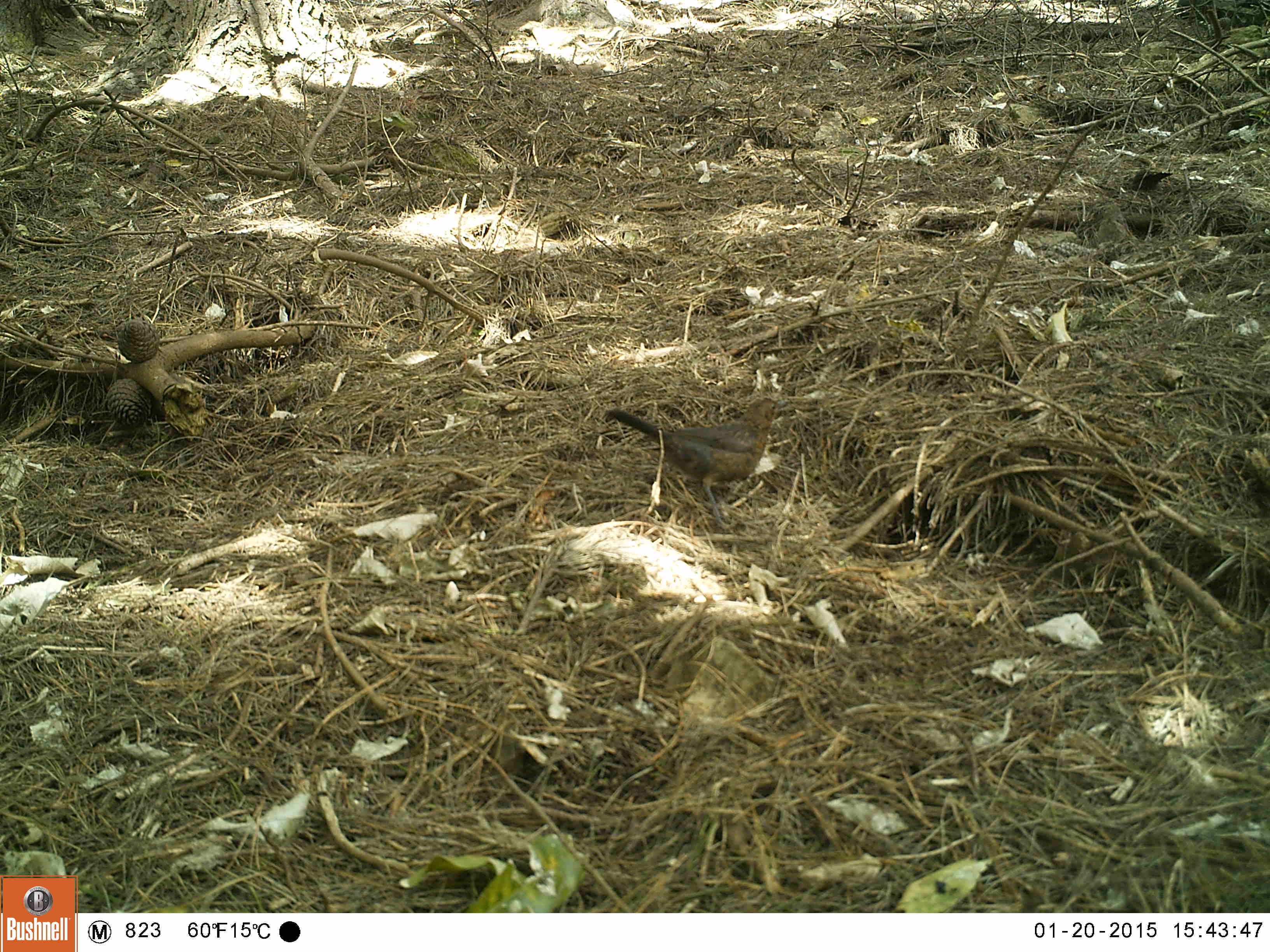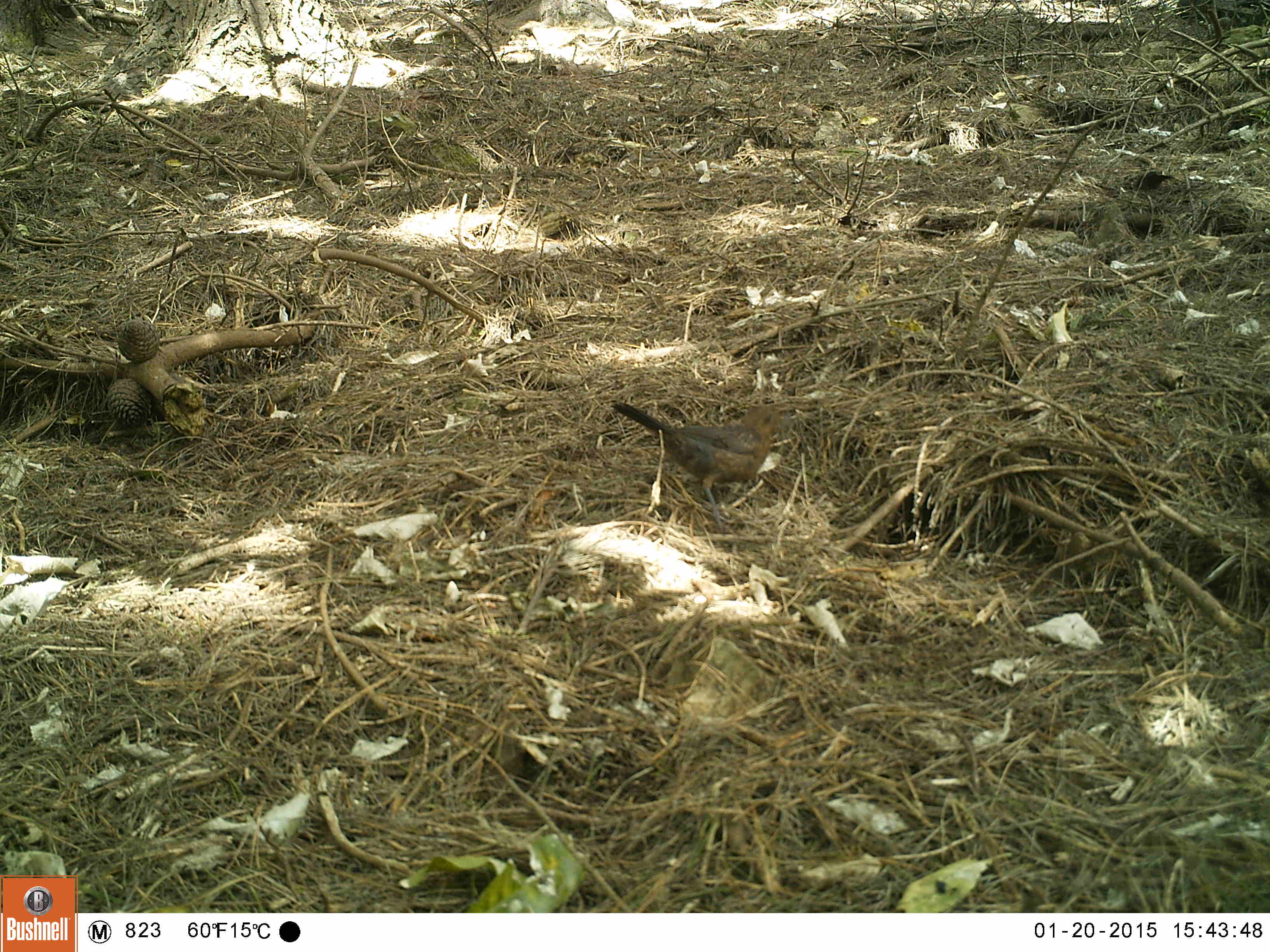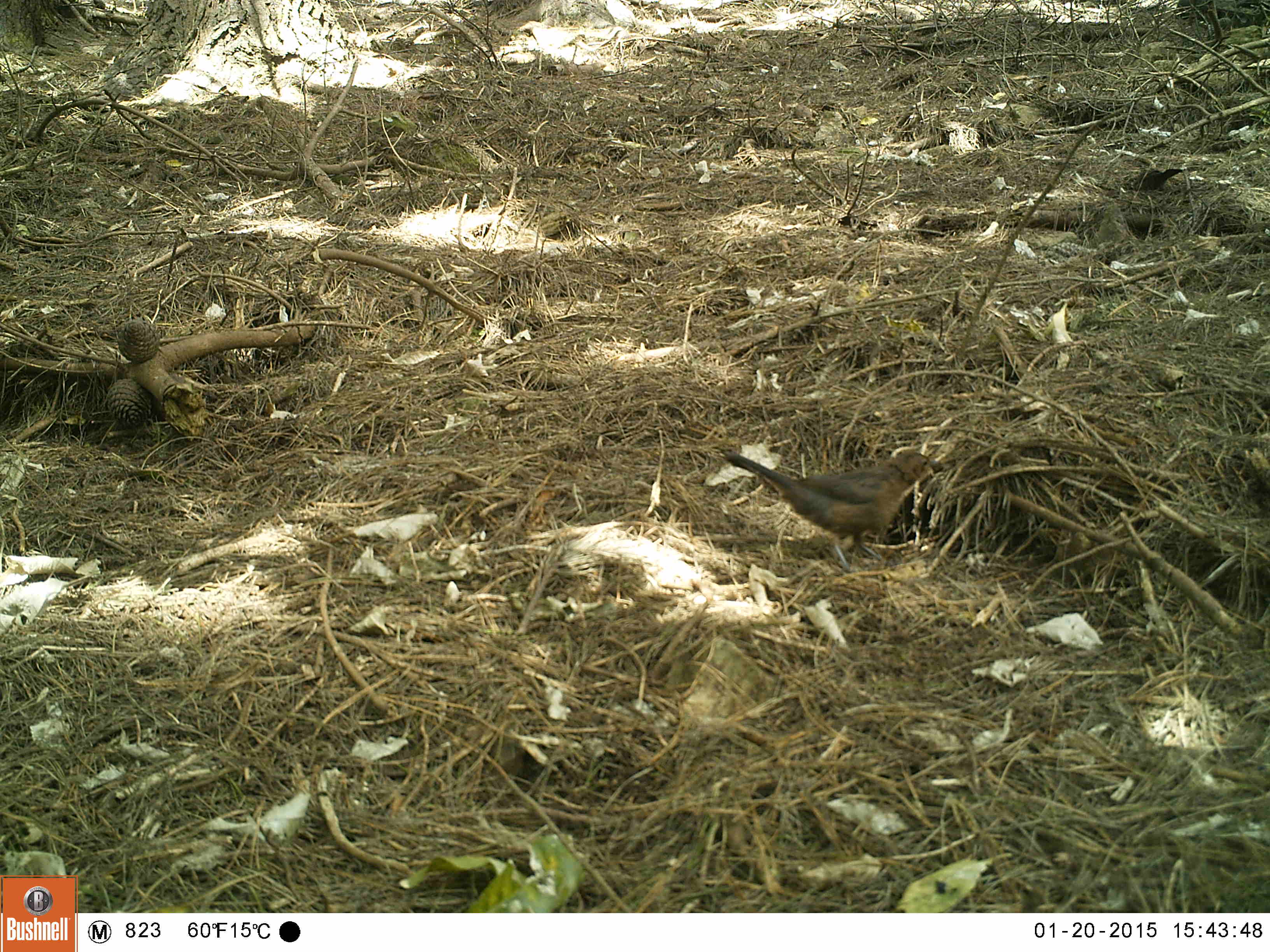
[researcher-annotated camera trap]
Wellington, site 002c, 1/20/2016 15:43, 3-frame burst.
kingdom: Animalia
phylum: Chordata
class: Aves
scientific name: Aves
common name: bird